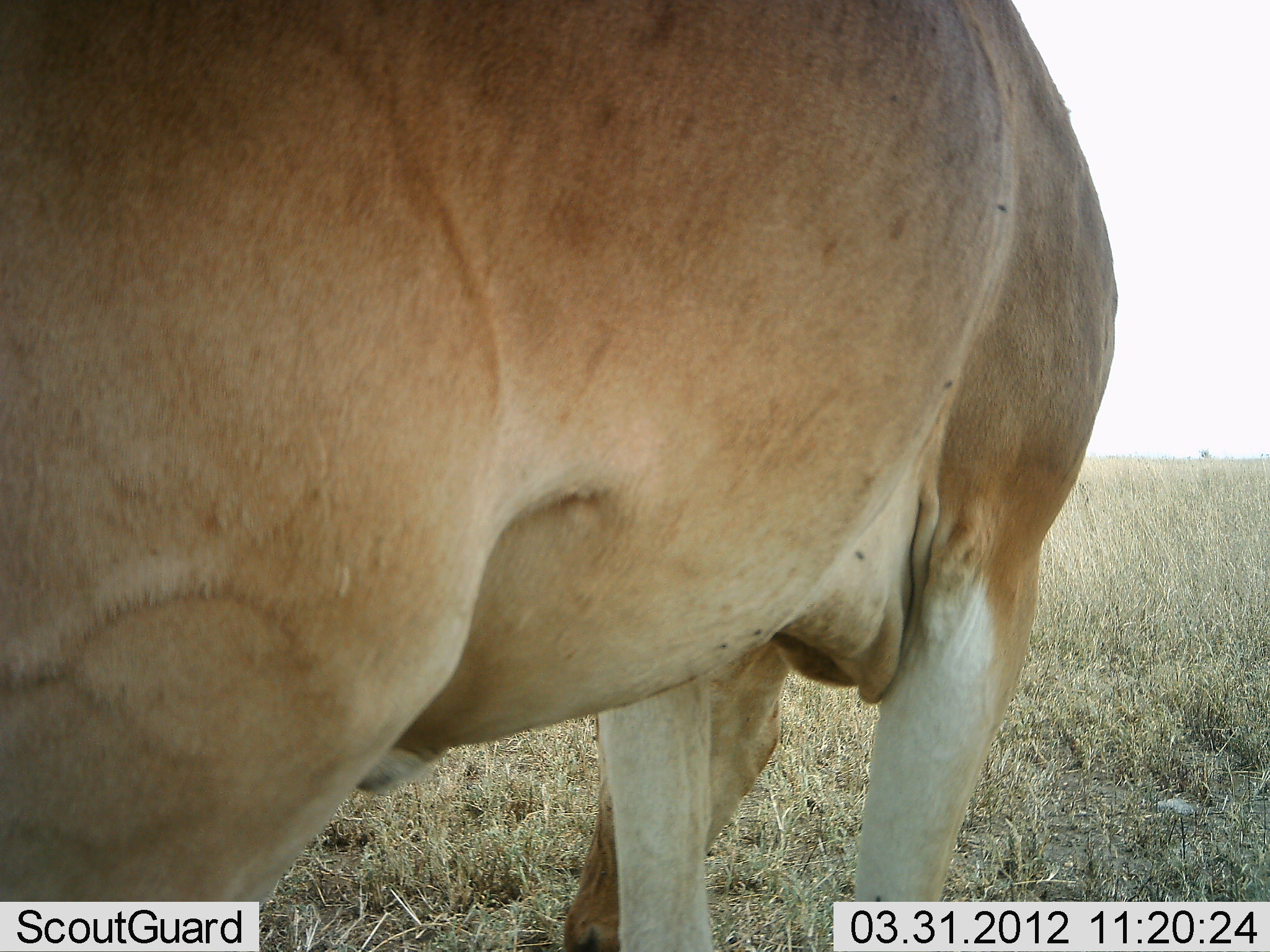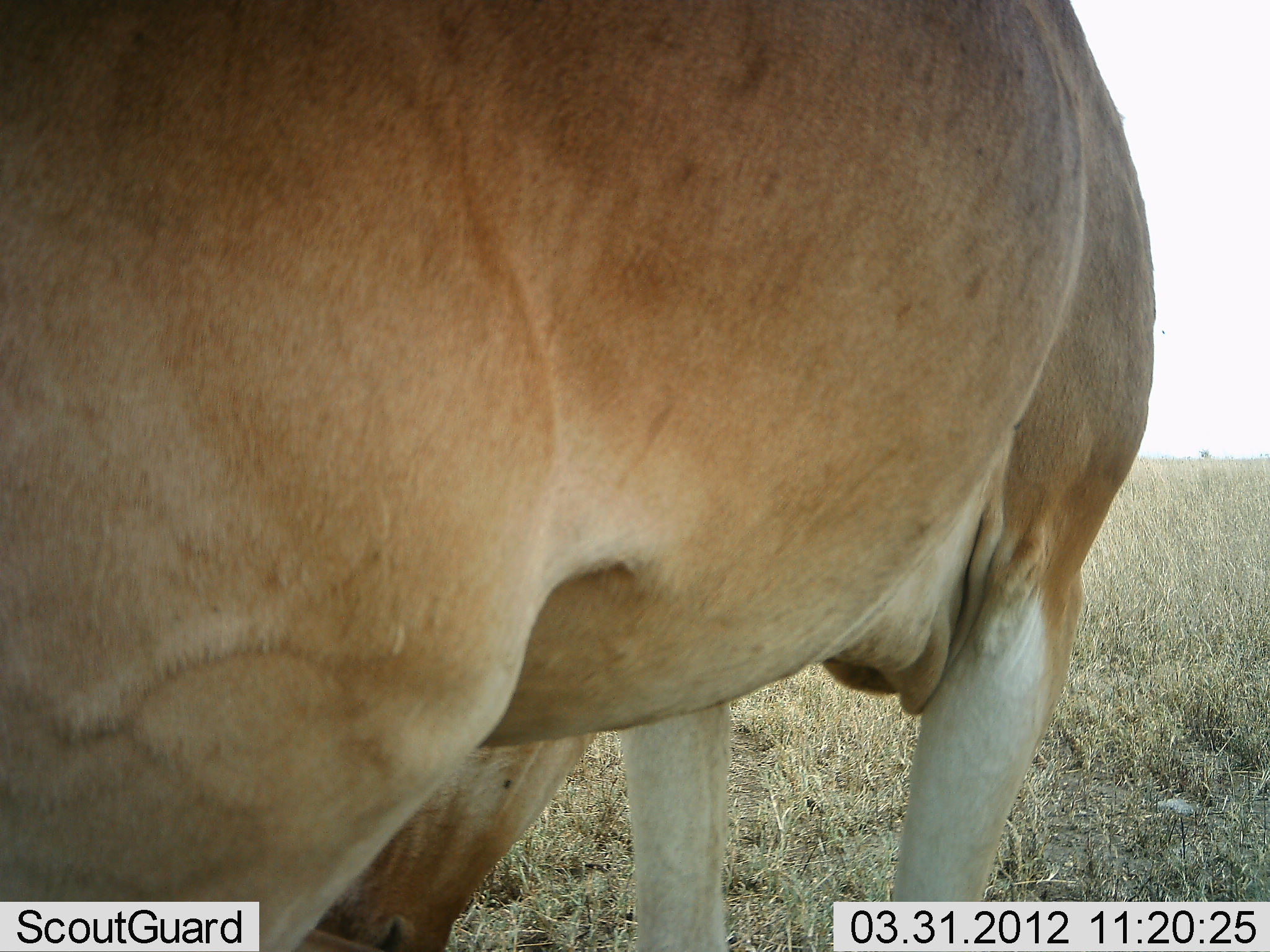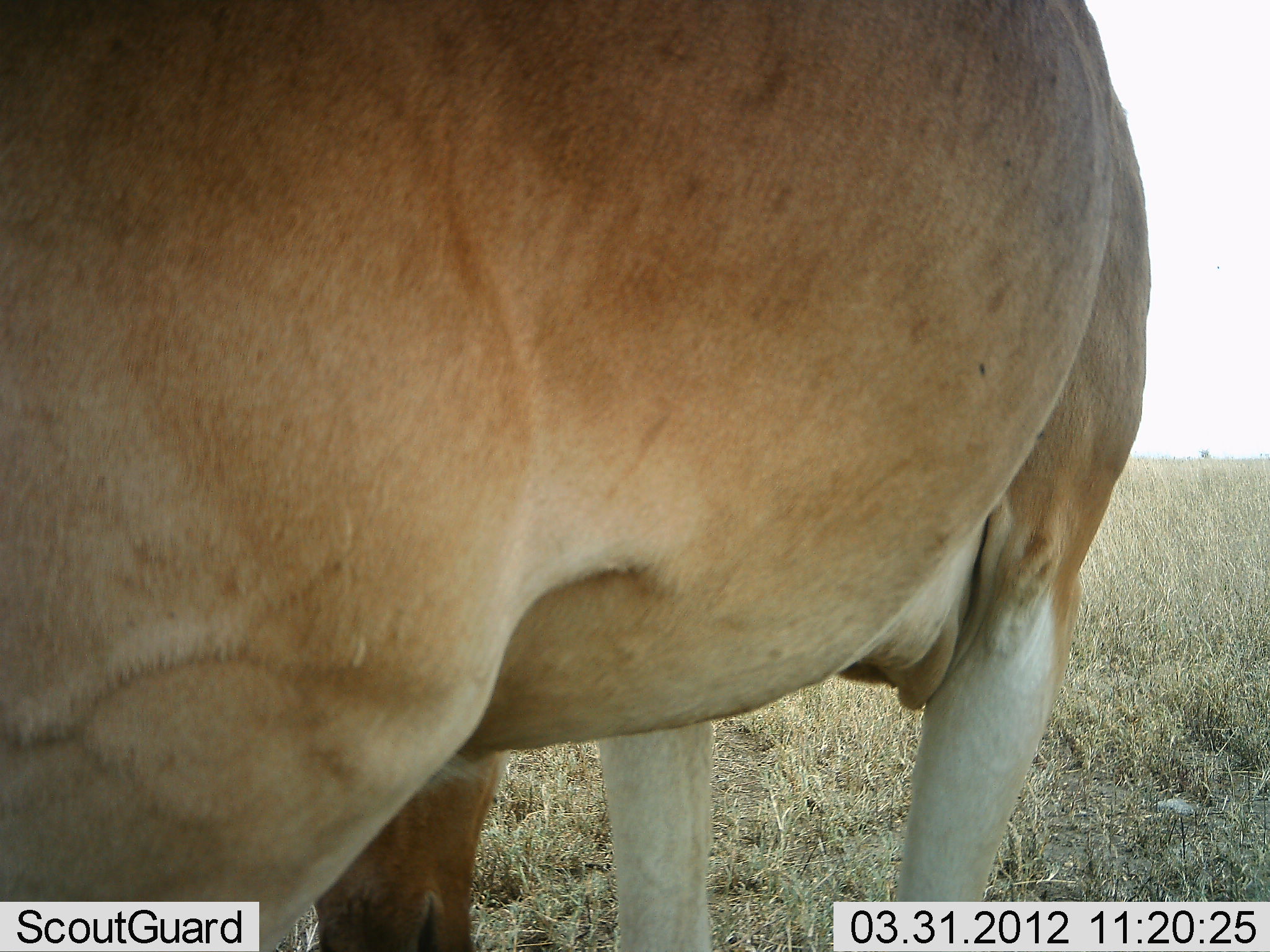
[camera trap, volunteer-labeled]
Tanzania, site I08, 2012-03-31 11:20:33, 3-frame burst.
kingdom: Animalia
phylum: Chordata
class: Mammalia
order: Artiodactyla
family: Bovidae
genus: Alcelaphus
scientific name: Alcelaphus buselaphus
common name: hartebeest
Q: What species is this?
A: Hartebeest (Alcelaphus buselaphus).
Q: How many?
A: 1.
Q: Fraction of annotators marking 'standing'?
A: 64%.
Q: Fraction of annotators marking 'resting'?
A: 0%.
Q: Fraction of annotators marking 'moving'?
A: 14%.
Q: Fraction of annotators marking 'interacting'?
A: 0%.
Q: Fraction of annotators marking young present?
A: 0%.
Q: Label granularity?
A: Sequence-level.